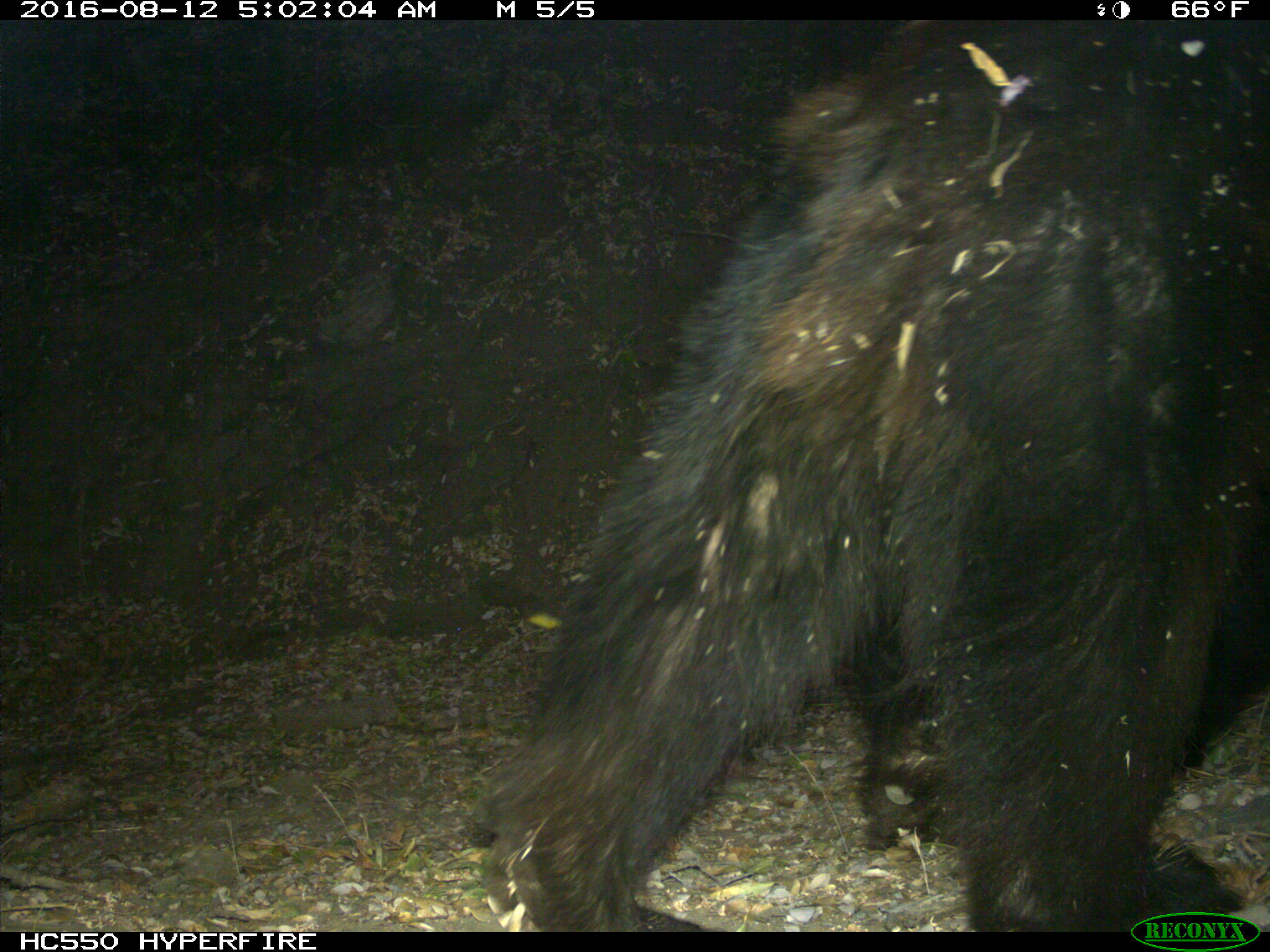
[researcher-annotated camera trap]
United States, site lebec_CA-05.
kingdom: Animalia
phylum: Chordata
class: Mammalia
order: Carnivora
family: Ursidae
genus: Ursus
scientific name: Ursus americanus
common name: american black bear